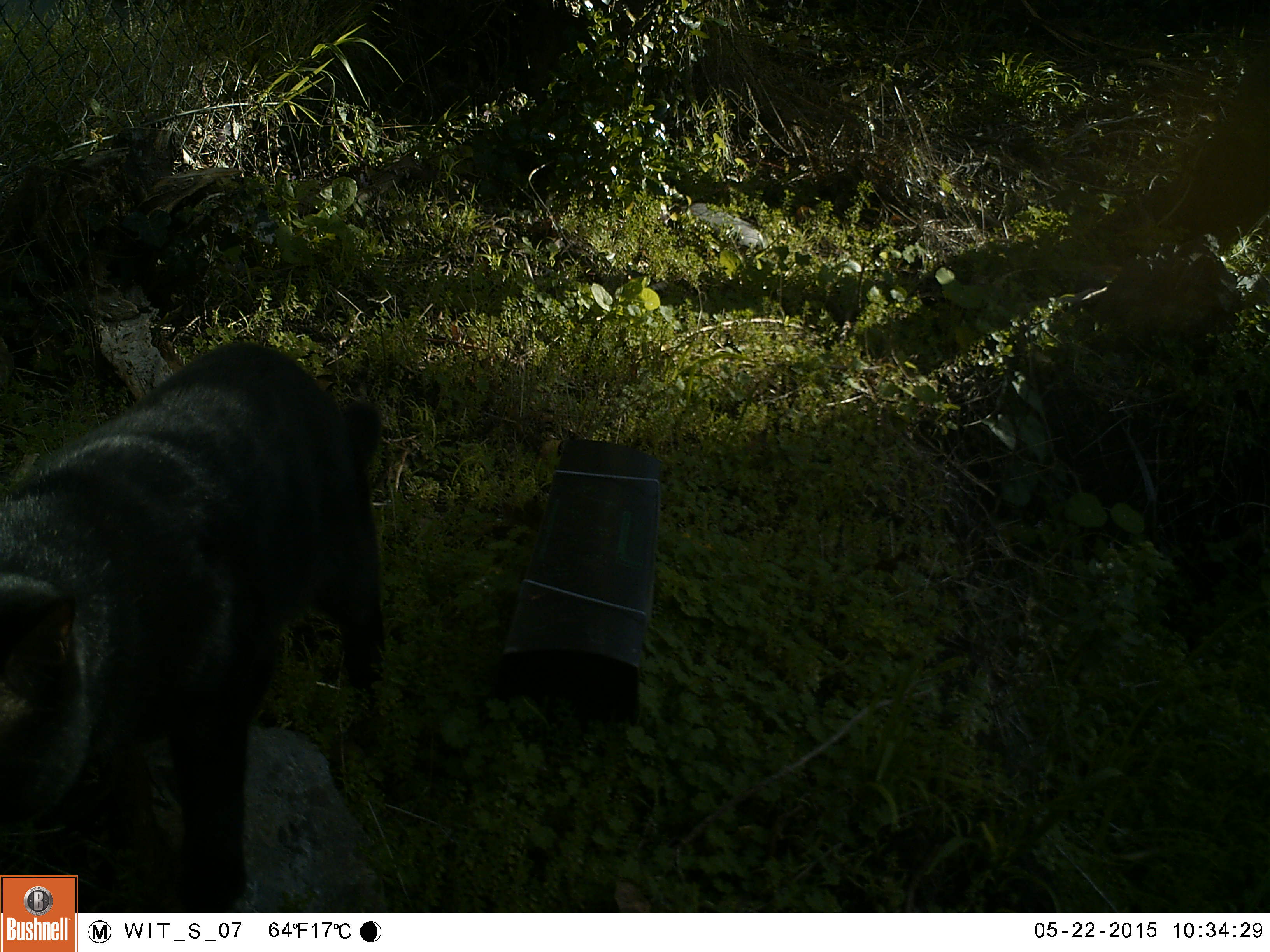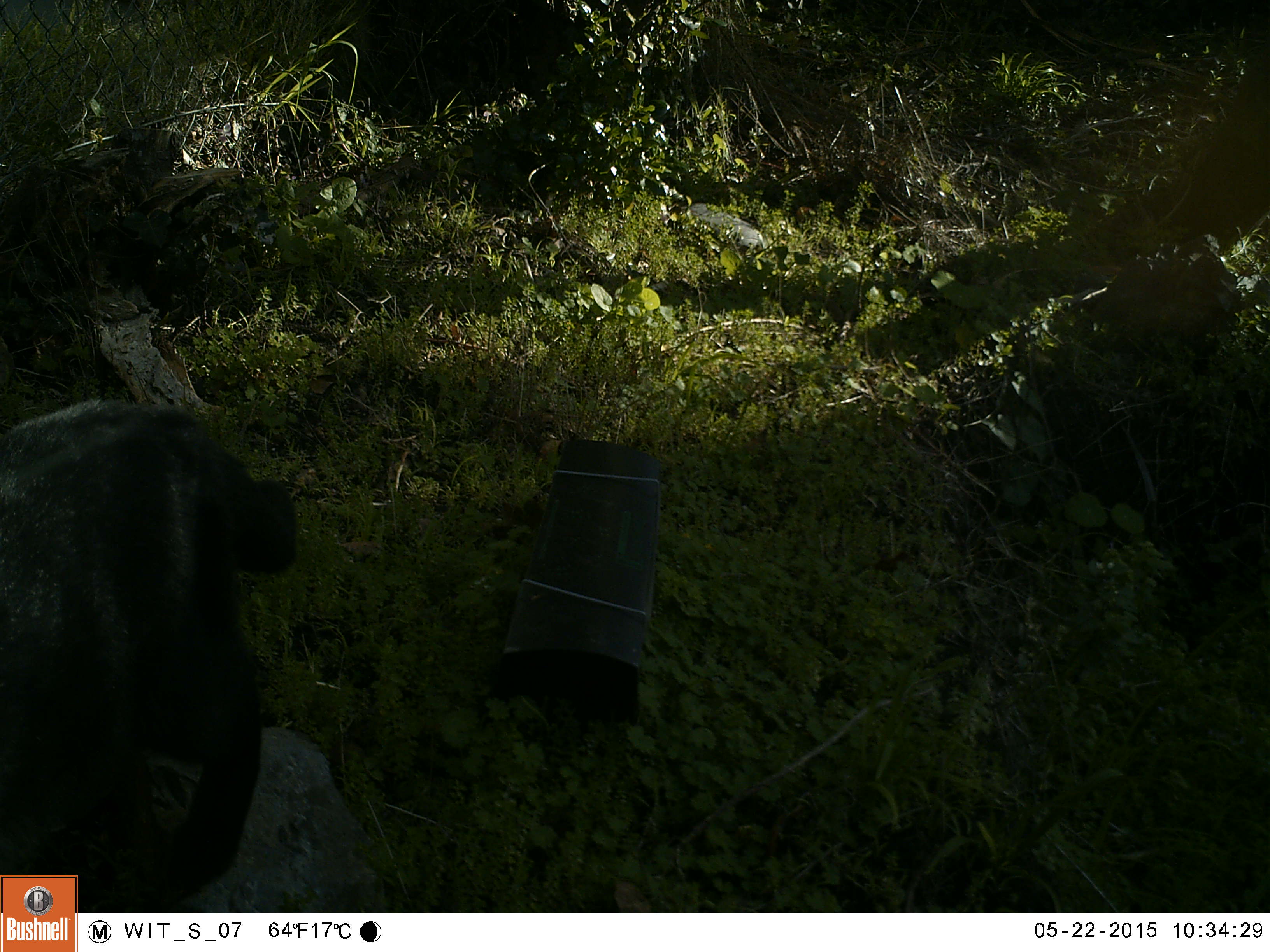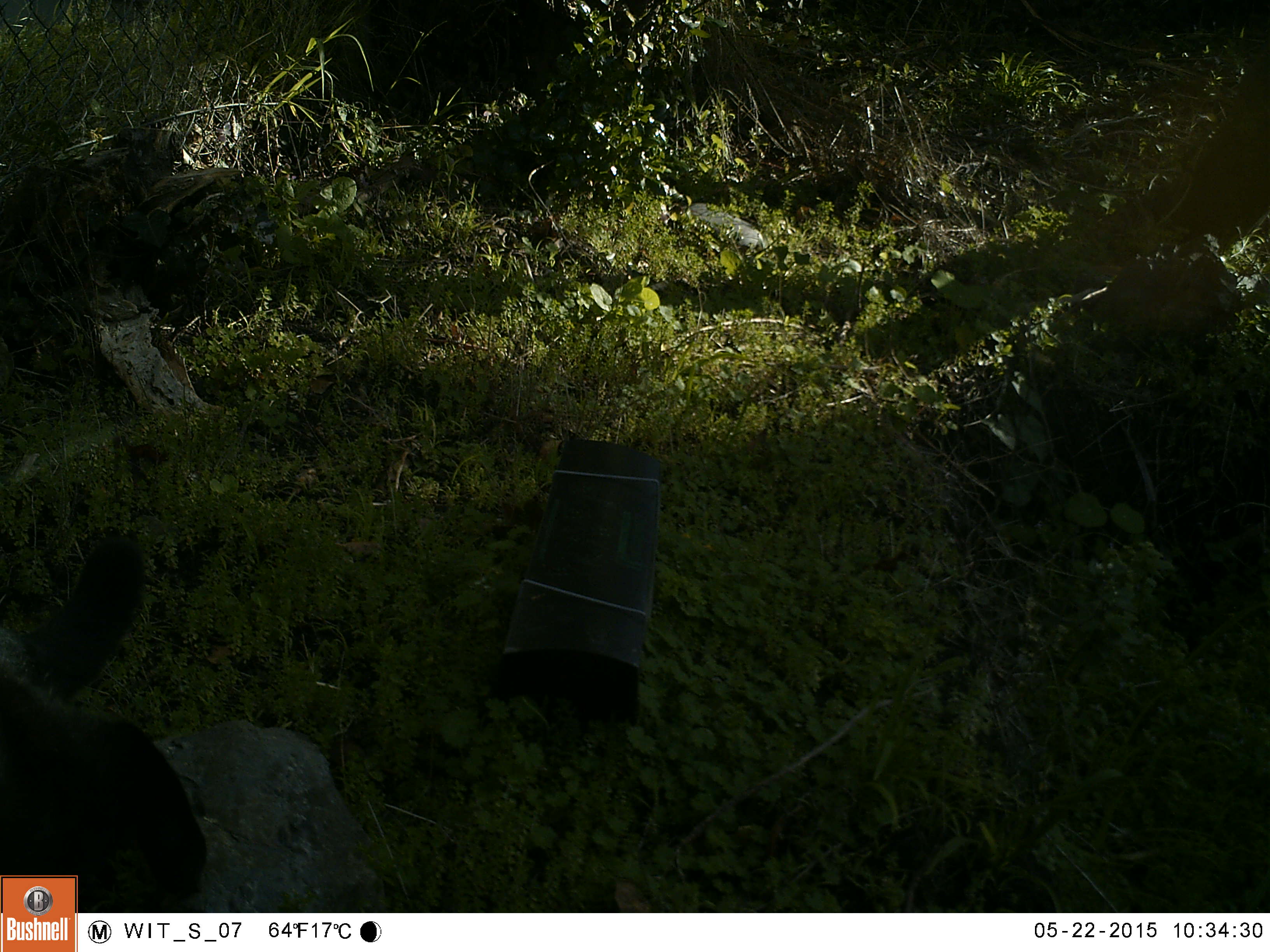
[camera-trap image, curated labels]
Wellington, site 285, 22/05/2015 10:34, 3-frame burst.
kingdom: Animalia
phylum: Chordata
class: Mammalia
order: Carnivora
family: Felidae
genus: Felis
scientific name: Felis catus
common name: cat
Cat (Felis catus).